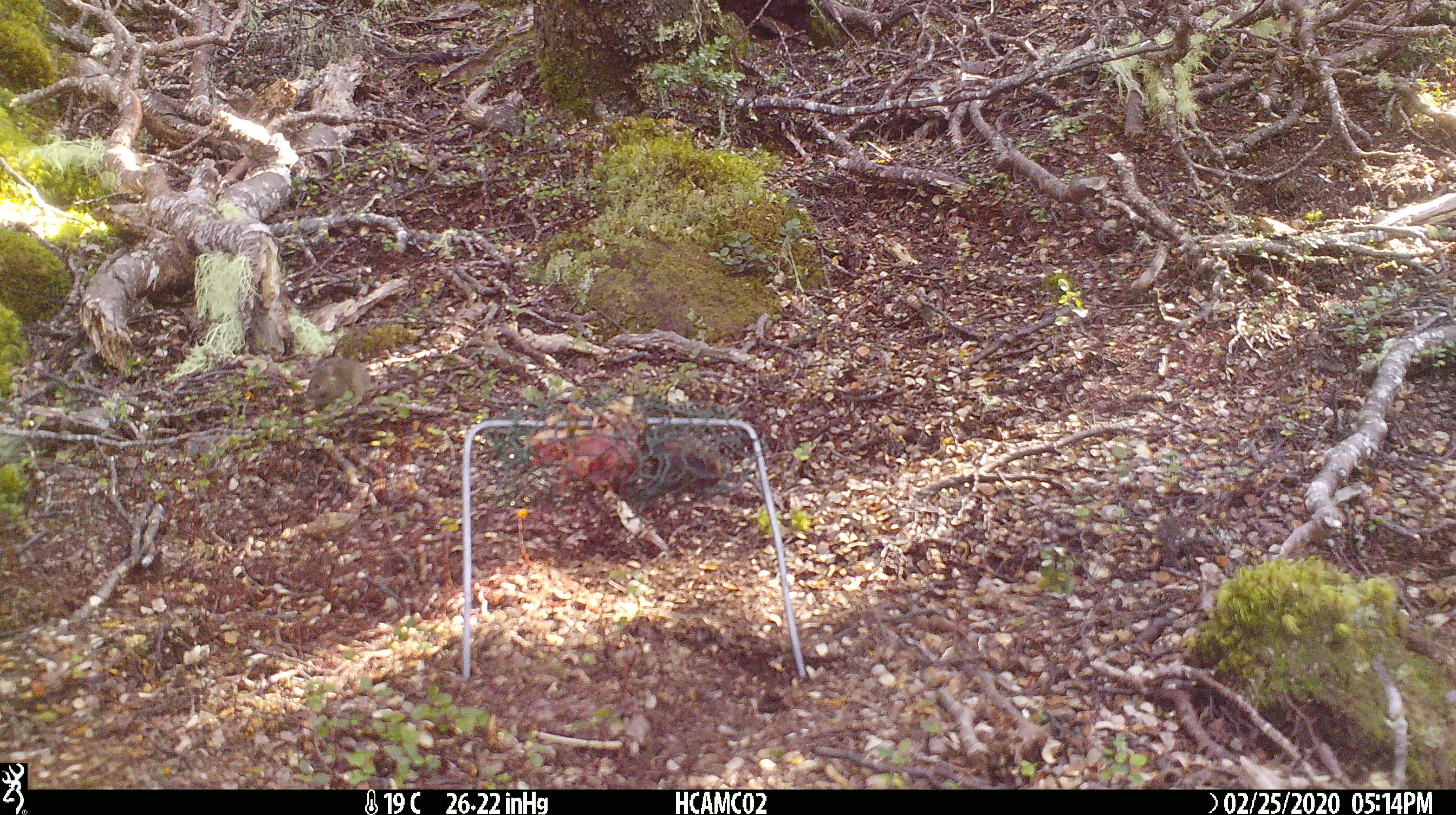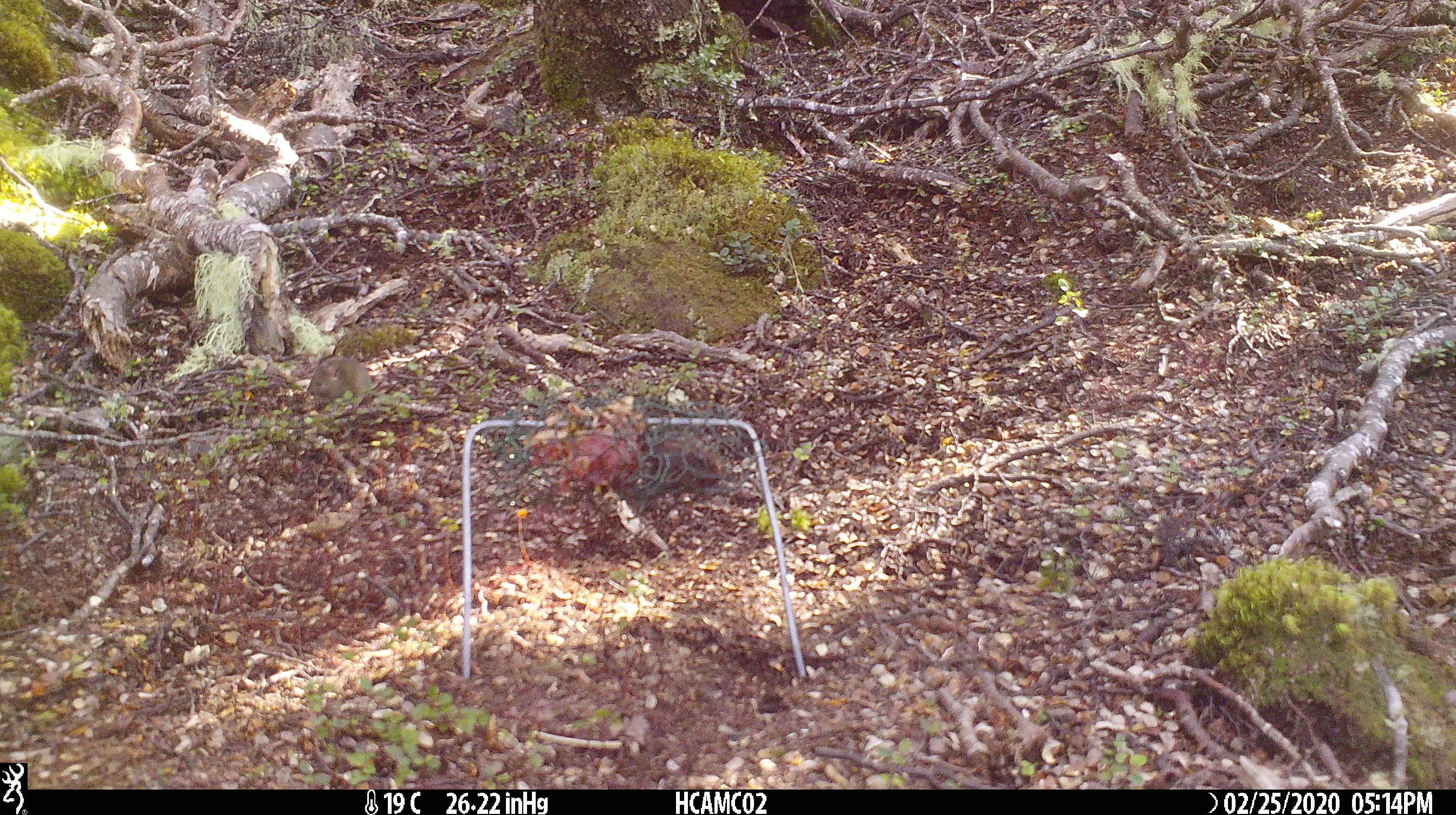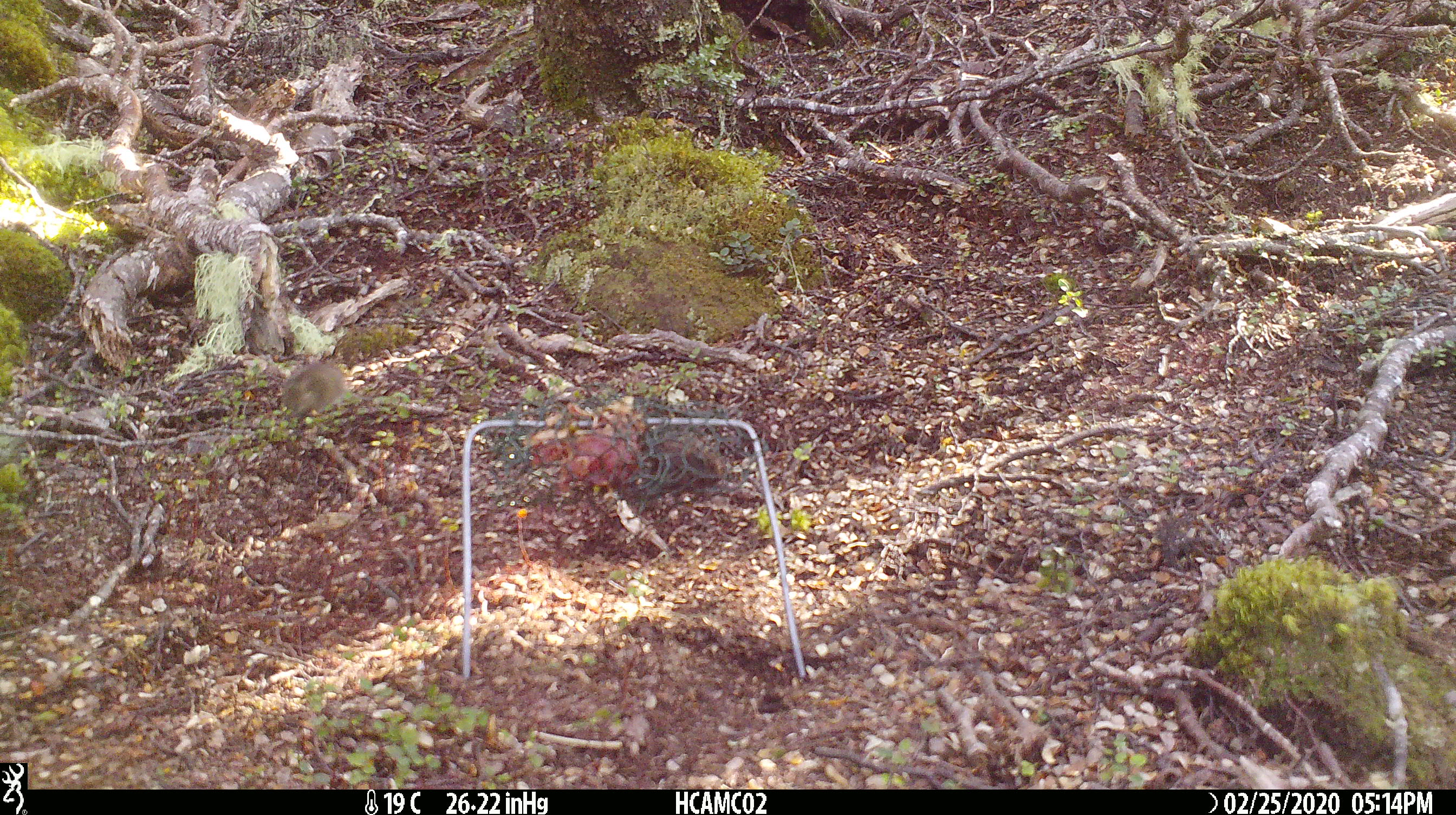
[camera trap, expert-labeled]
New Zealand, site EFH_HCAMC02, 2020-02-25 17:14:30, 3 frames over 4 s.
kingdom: Animalia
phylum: Chordata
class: Mammalia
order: Rodentia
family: Muridae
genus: Mus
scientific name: Mus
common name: mouse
Mouse (Mus).